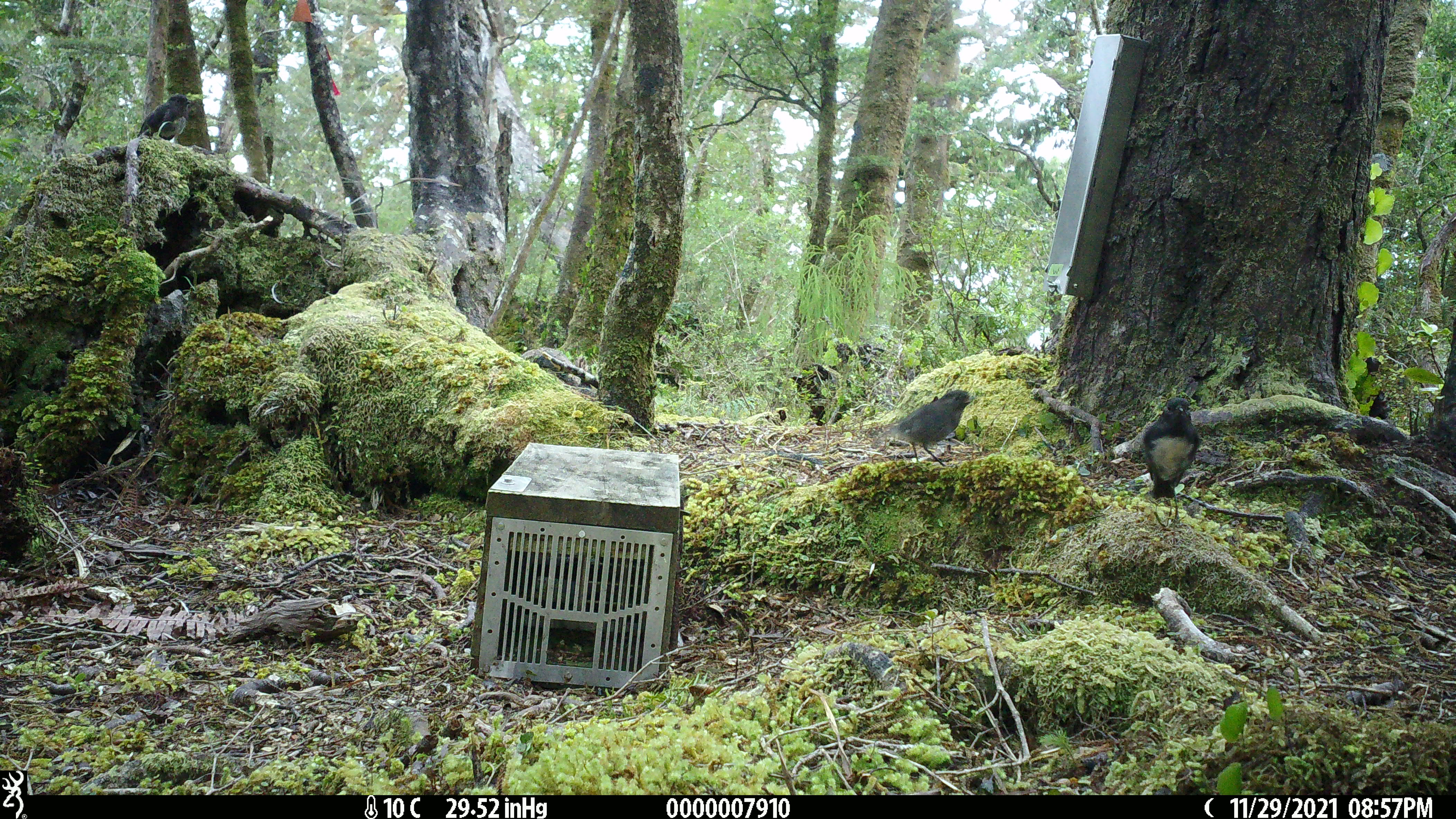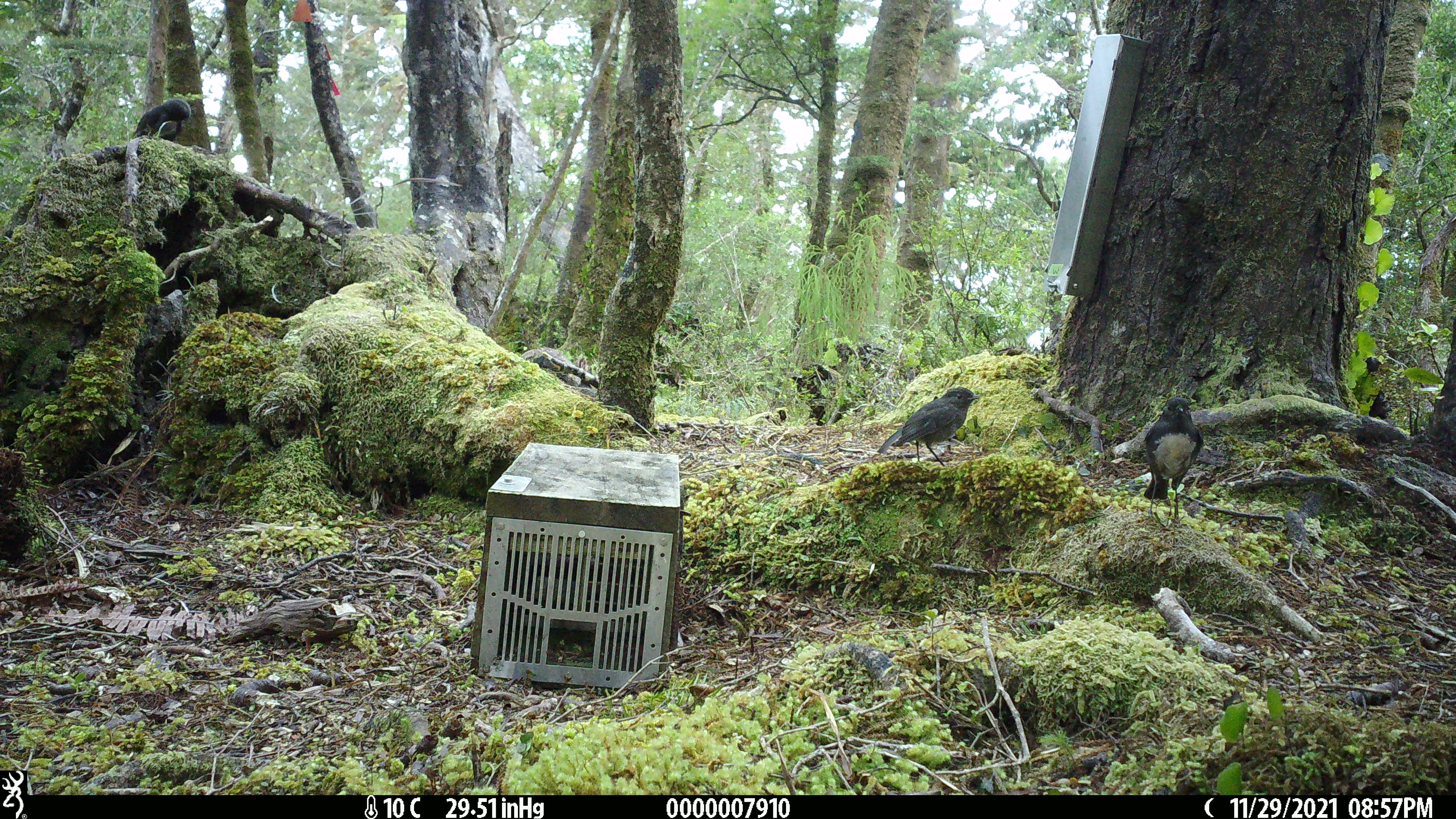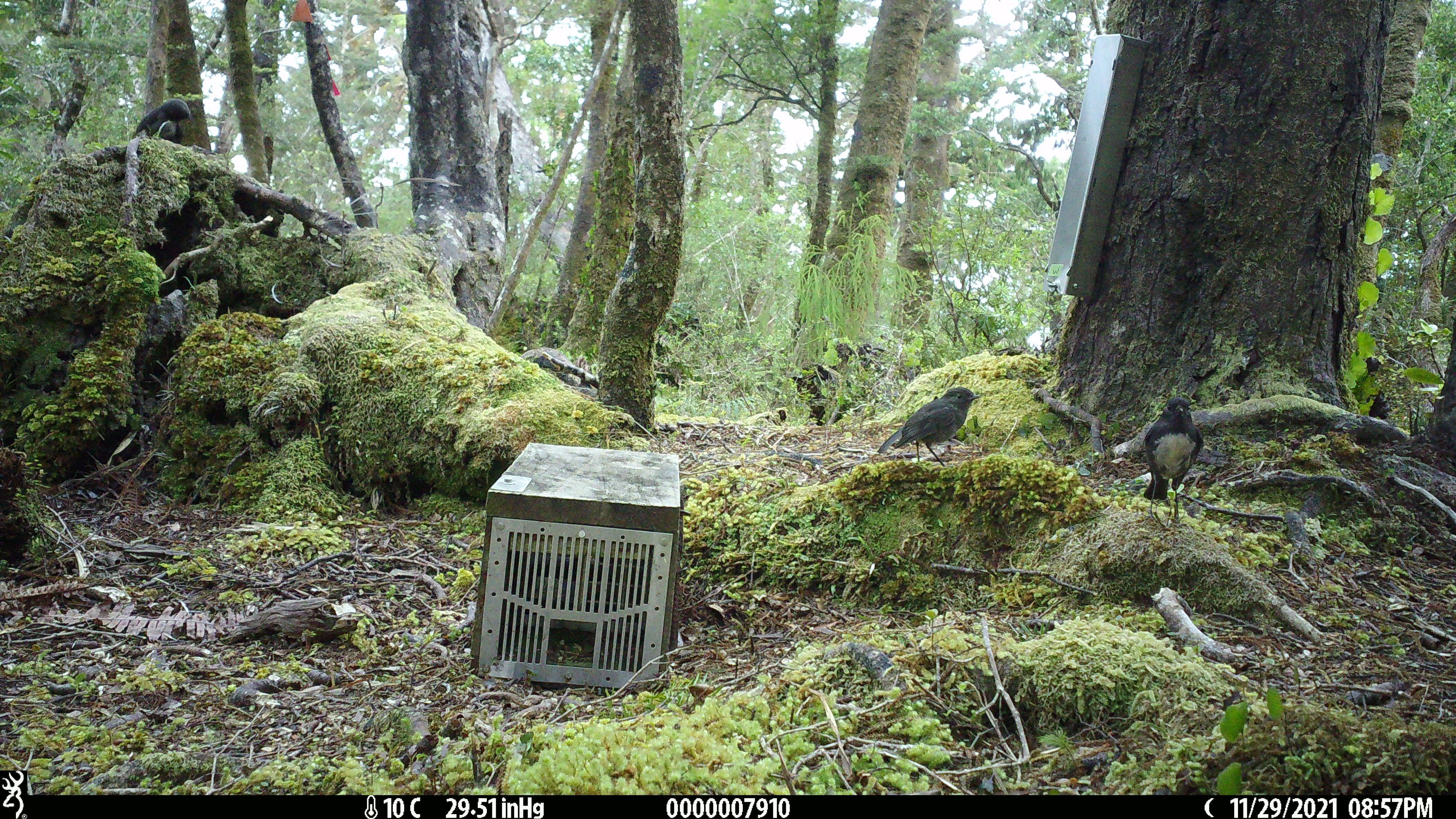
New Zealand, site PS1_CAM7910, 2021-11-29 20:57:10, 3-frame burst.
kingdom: Animalia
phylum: Chordata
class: Aves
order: Passeriformes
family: Petroicidae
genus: Petroica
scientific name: Petroica australis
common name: new zealand robin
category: robin